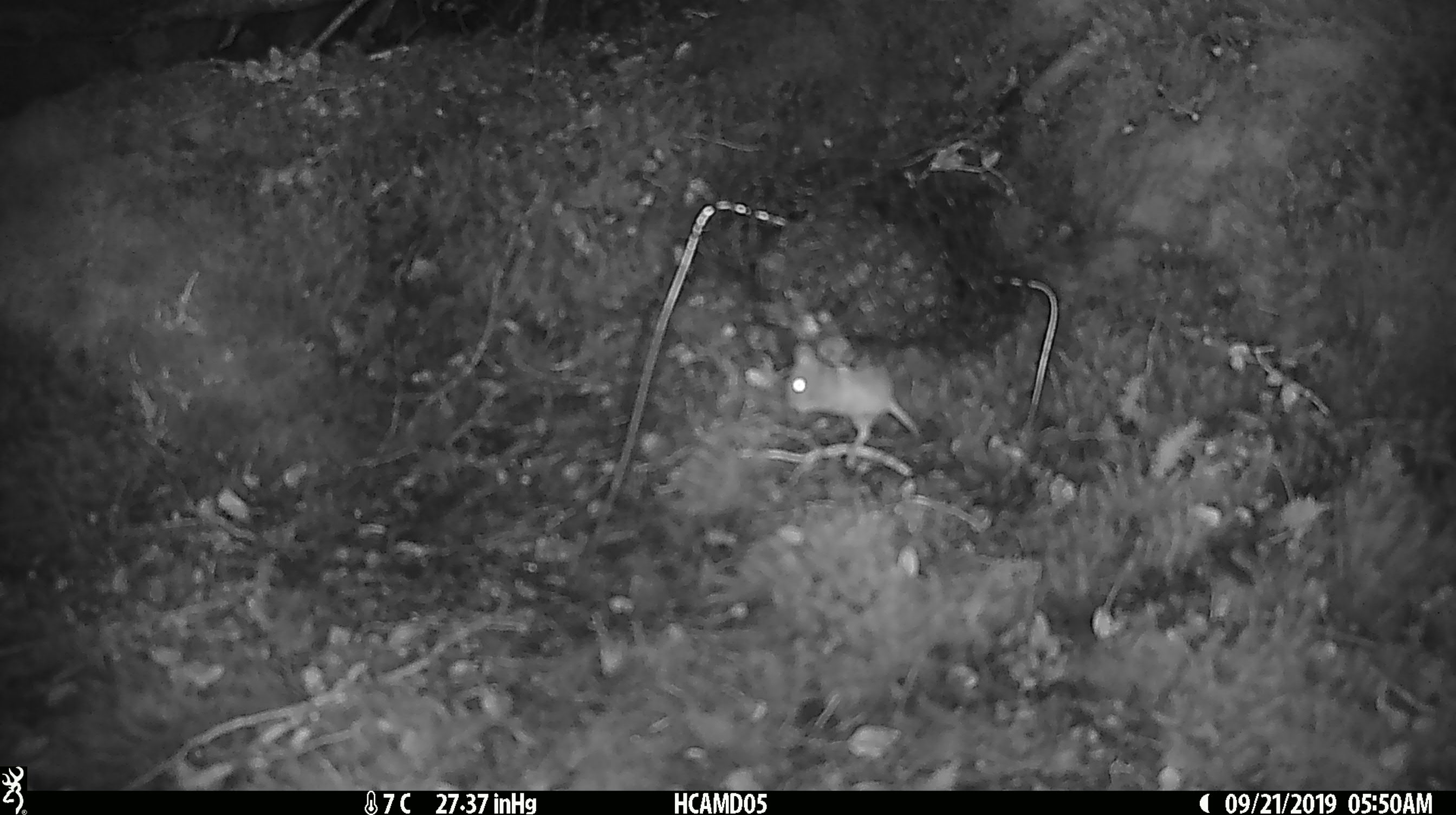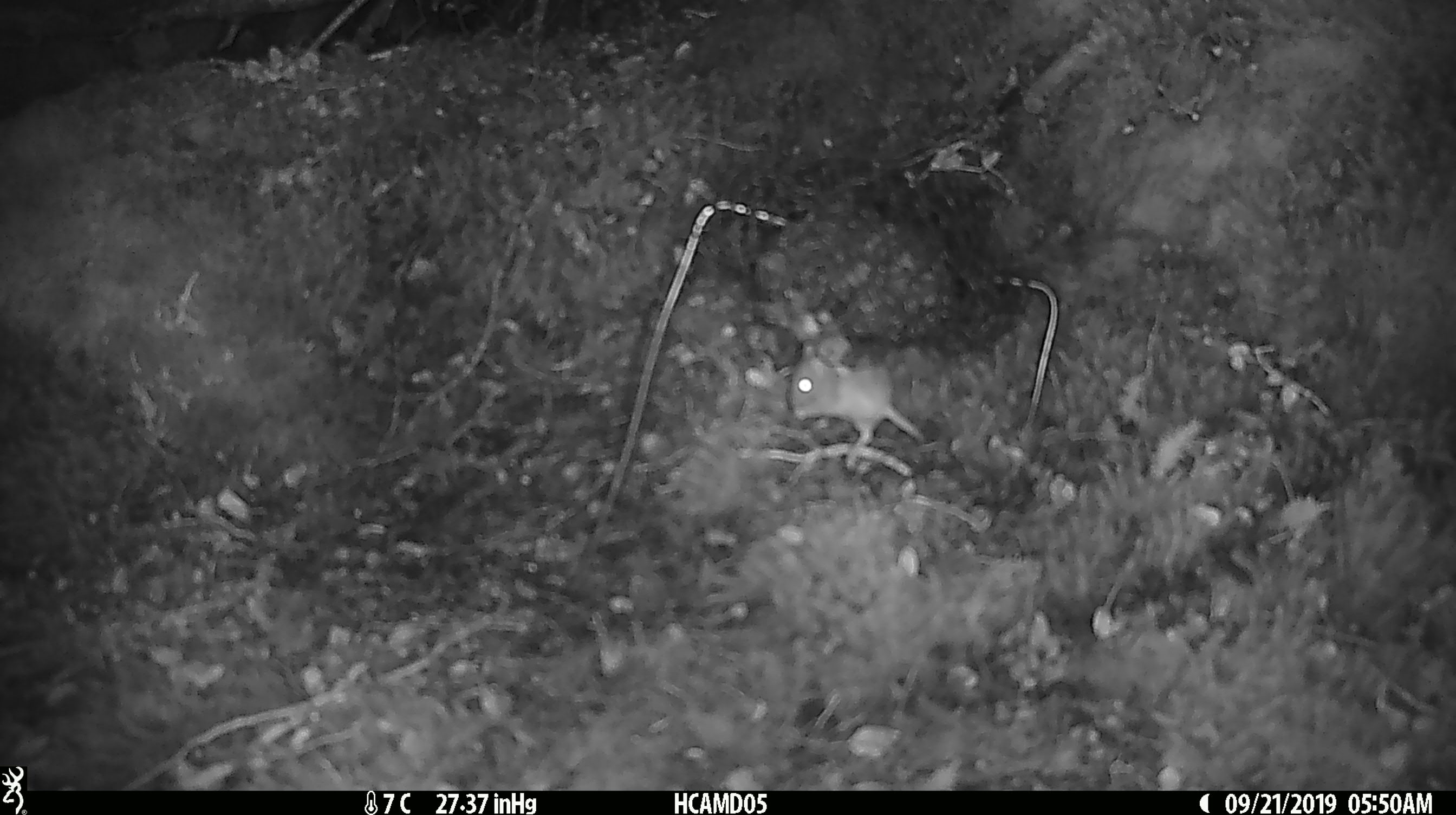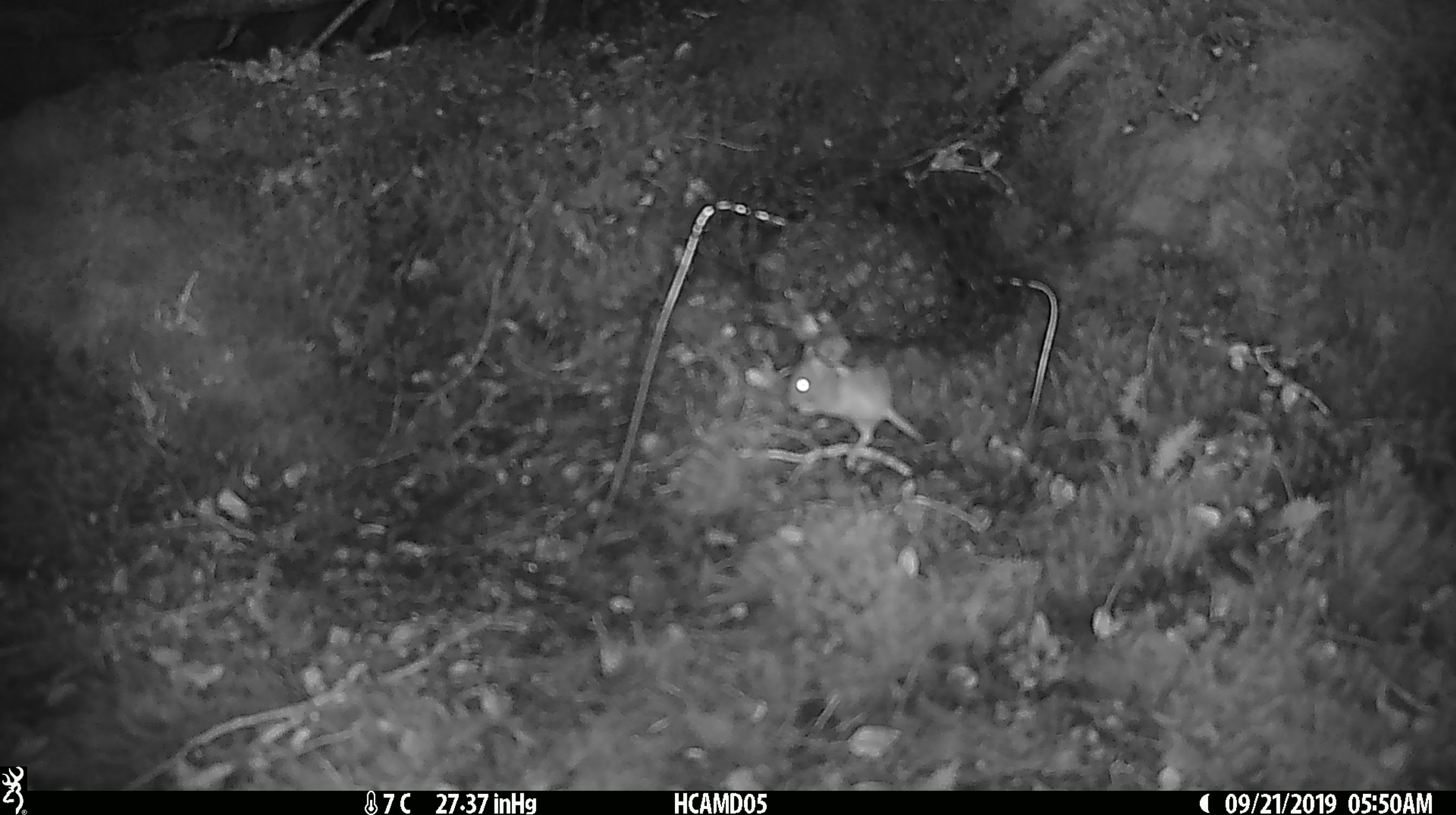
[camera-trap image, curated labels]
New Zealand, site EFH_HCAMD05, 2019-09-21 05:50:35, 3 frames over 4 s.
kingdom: Animalia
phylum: Chordata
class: Mammalia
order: Rodentia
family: Muridae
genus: Mus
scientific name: Mus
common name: mouse